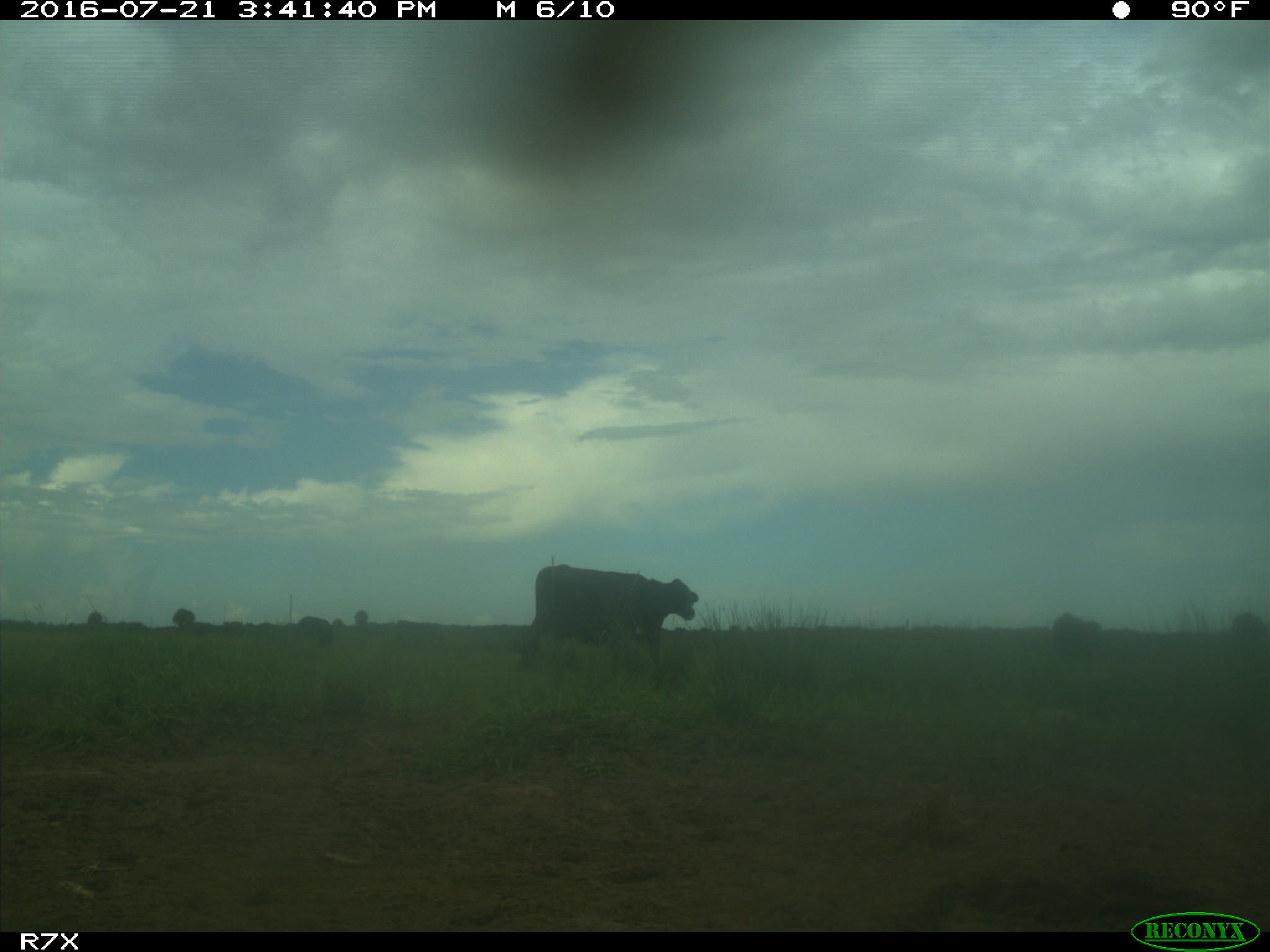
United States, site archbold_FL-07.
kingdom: Animalia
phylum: Chordata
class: Mammalia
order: Artiodactyla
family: Bovidae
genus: Bos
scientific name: Bos taurus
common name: domestic cow